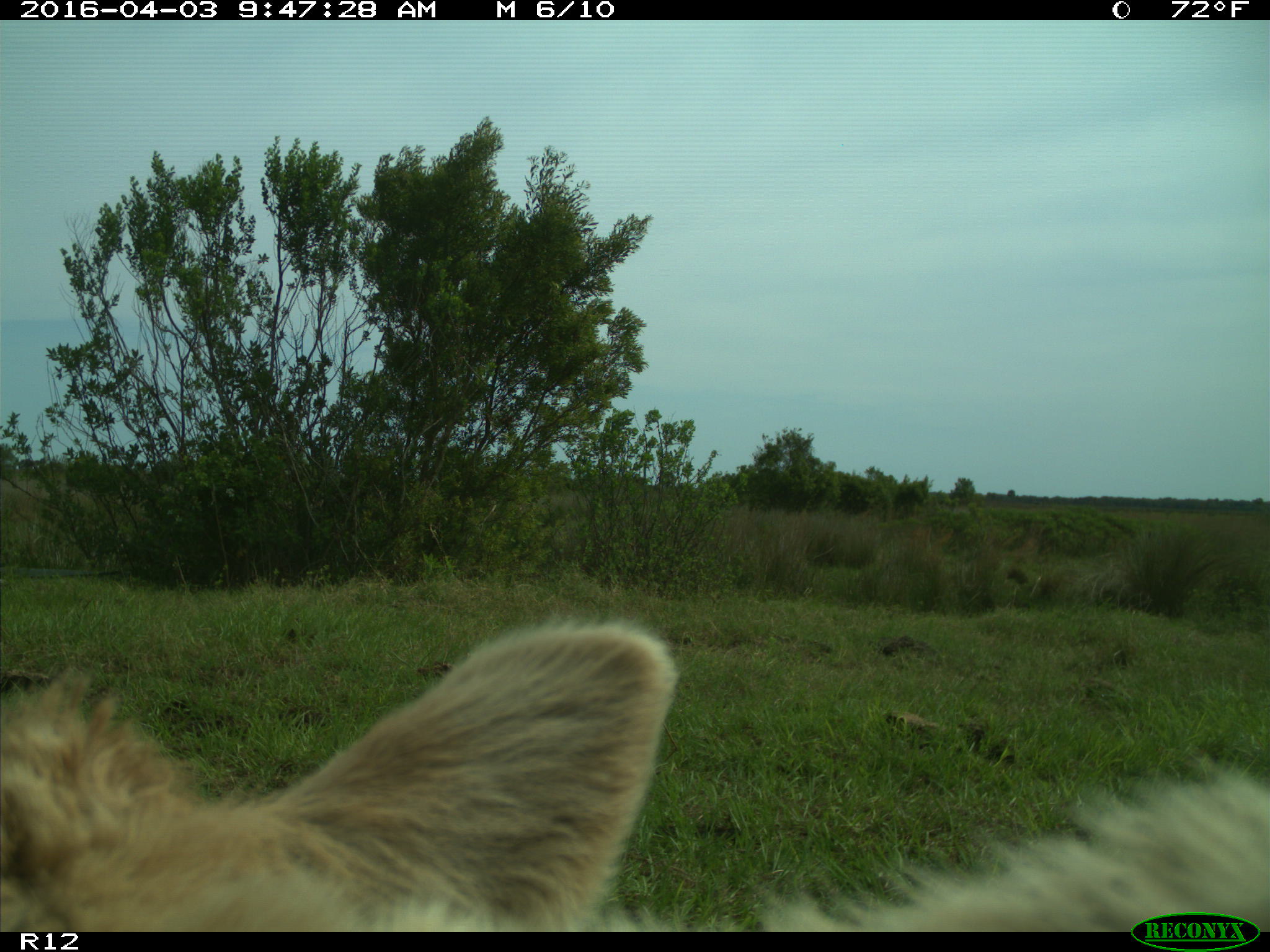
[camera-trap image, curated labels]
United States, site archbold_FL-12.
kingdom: Animalia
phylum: Chordata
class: Mammalia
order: Artiodactyla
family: Bovidae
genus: Bos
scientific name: Bos taurus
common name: domestic cow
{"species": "Bos taurus (domestic cow)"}